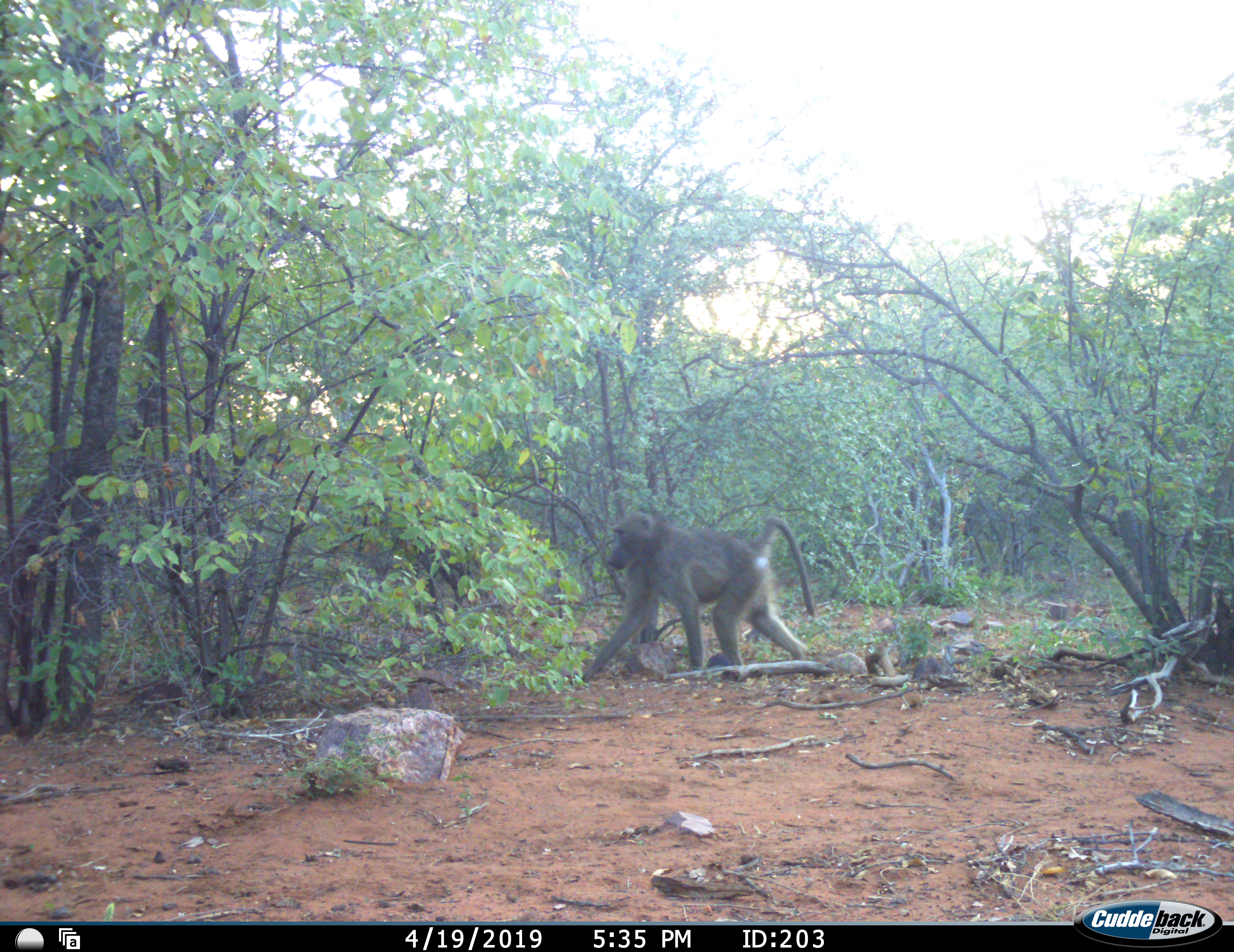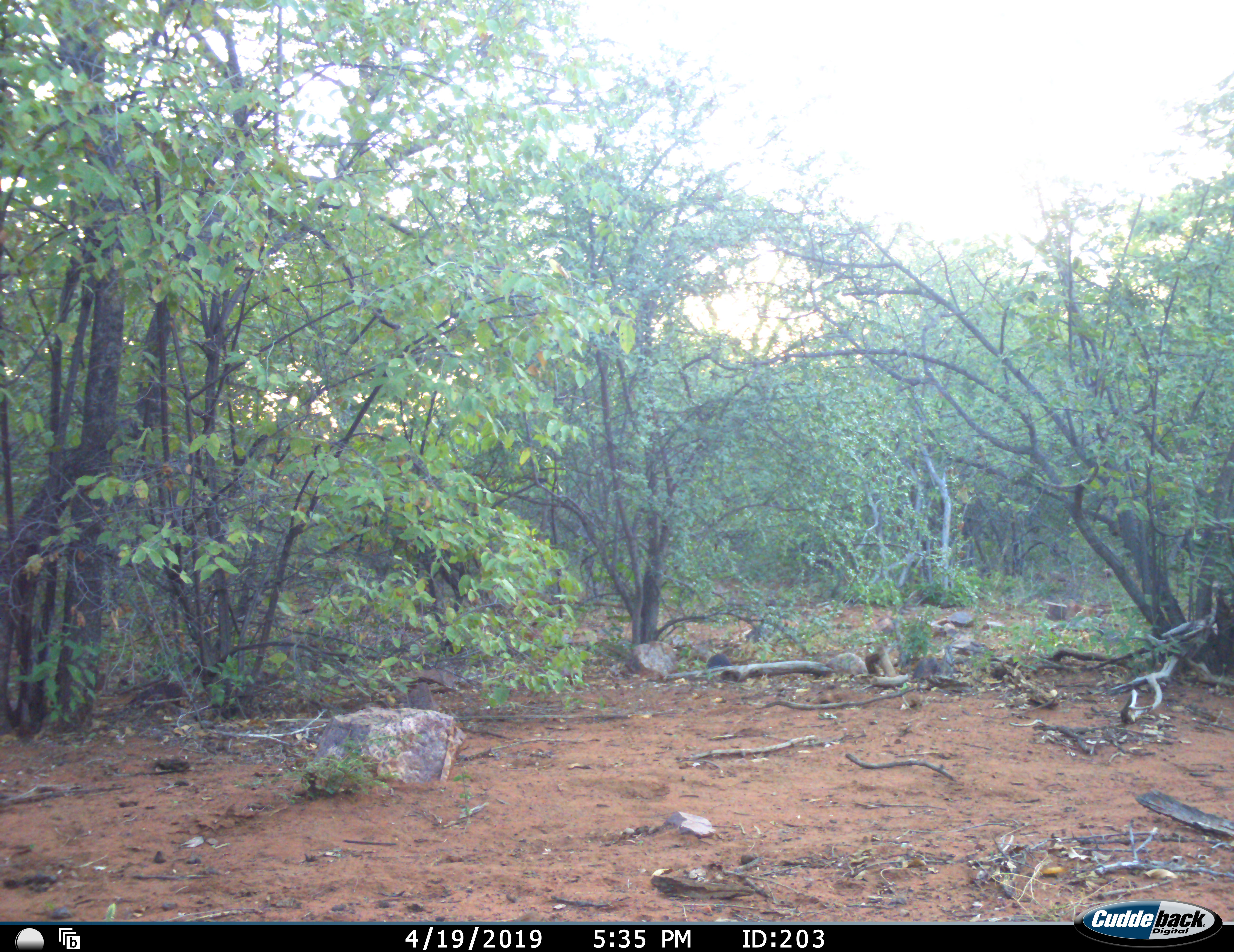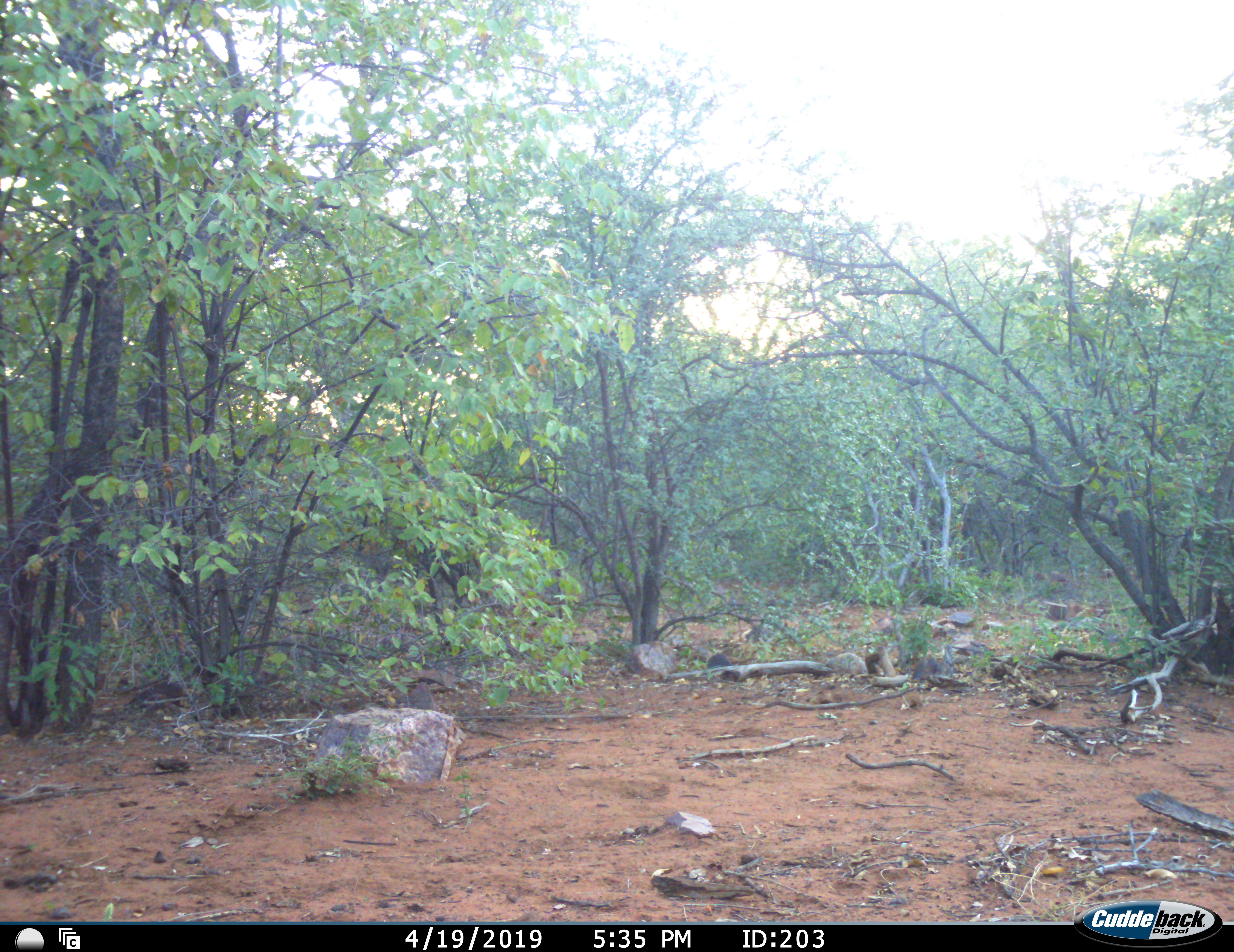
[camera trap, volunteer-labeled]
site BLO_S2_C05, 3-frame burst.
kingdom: Animalia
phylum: Chordata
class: Mammalia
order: Primates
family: Cercopithecidae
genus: Papio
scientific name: Papio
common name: baboon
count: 1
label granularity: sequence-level